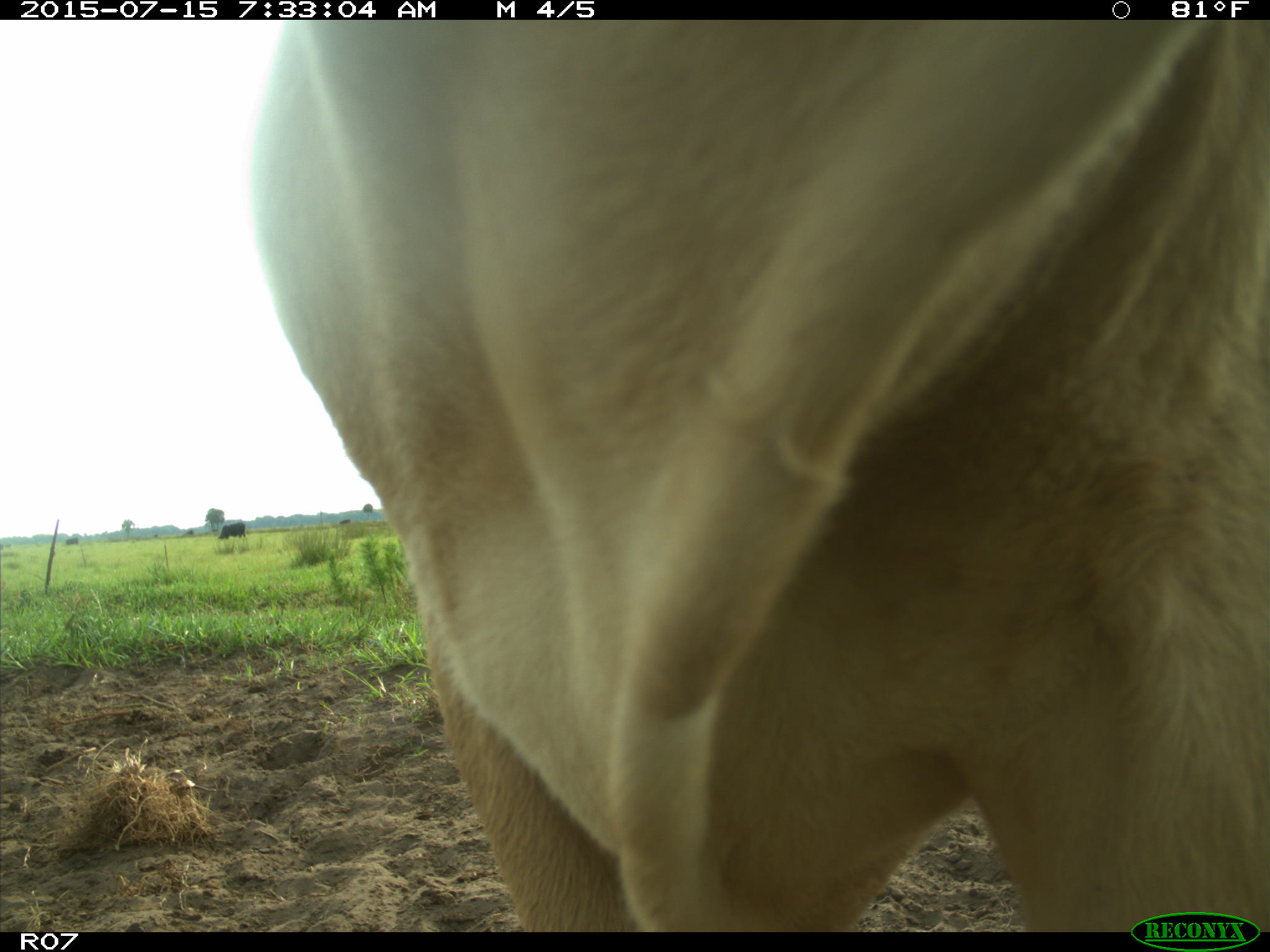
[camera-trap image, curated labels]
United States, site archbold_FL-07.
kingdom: Animalia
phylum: Chordata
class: Mammalia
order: Artiodactyla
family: Bovidae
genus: Bos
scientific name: Bos taurus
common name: domestic cow